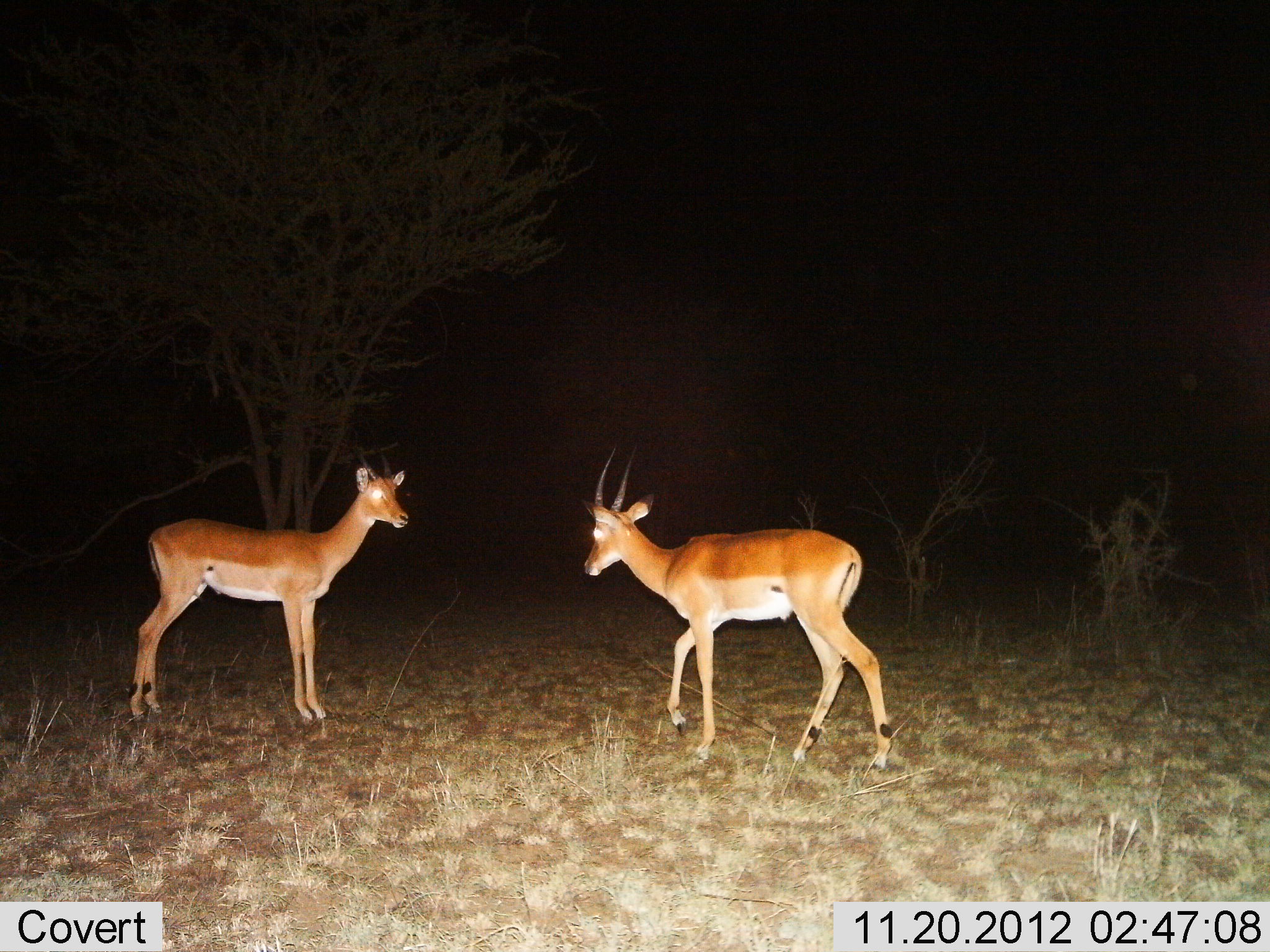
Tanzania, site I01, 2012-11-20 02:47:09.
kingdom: Animalia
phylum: Chordata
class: Mammalia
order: Artiodactyla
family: Bovidae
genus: Aepyceros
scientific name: Aepyceros melampus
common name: impala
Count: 2.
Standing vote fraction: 90%.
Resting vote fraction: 0%.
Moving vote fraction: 60%.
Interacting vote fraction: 20%.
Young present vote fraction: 10%.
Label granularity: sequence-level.